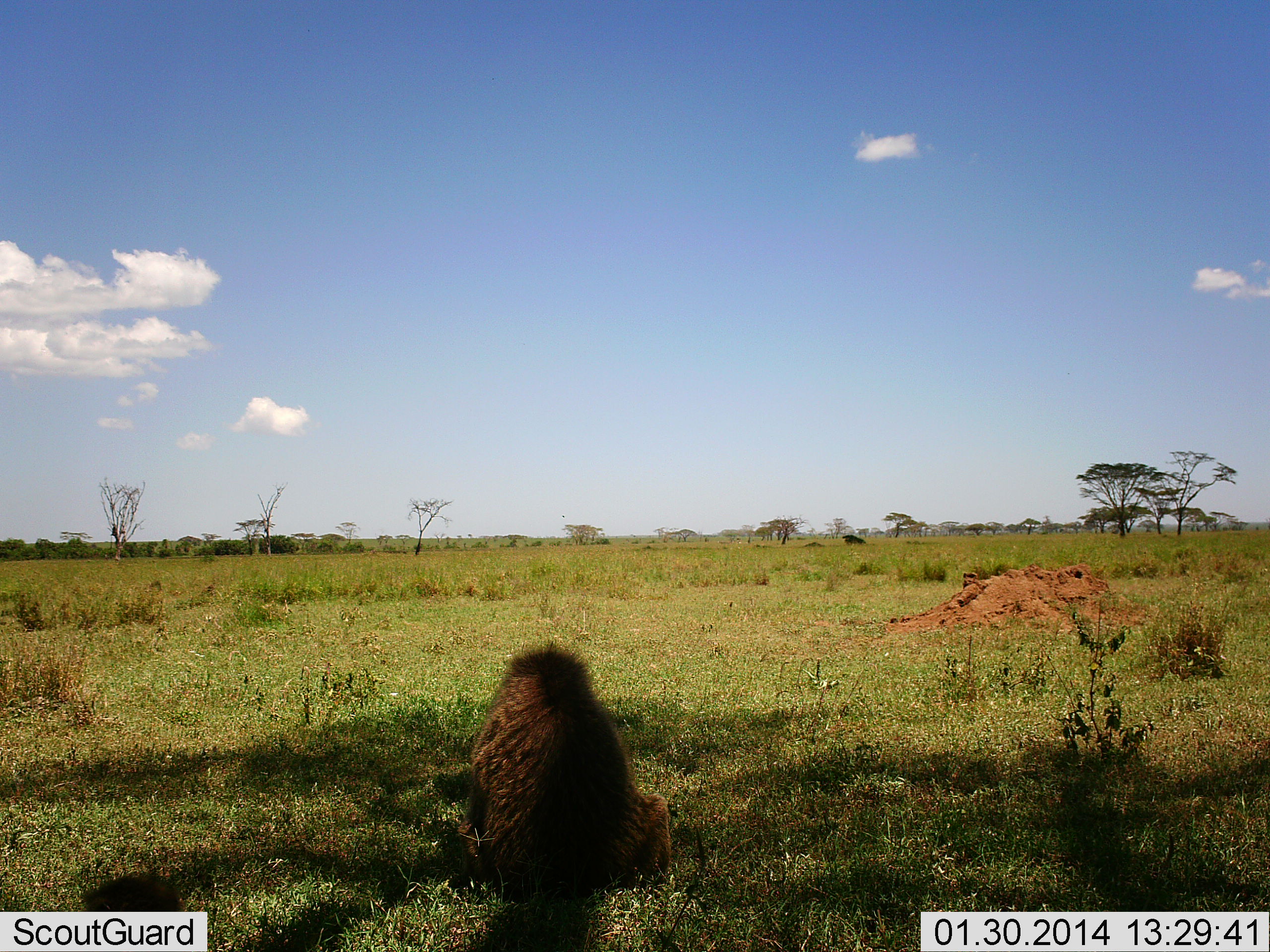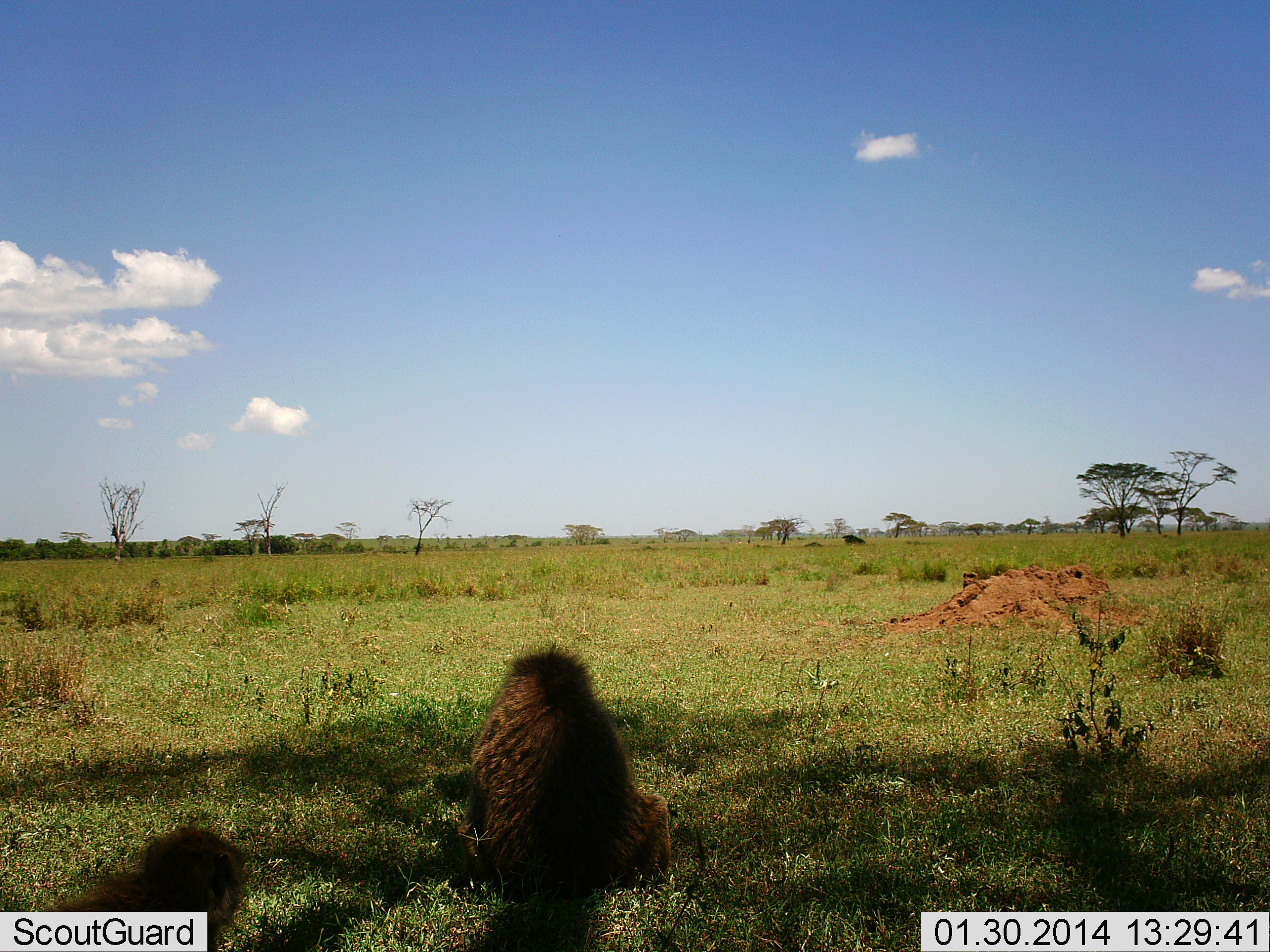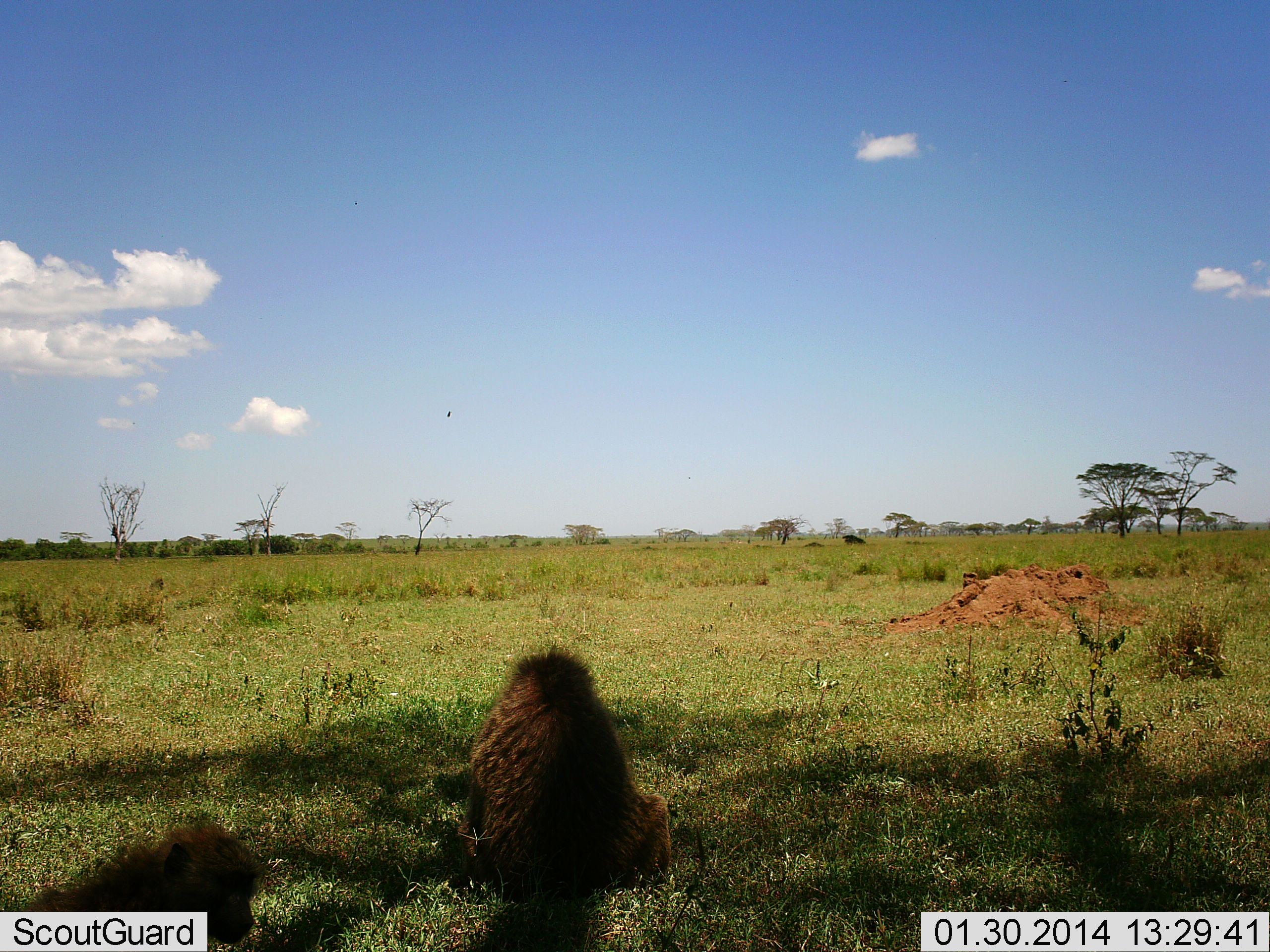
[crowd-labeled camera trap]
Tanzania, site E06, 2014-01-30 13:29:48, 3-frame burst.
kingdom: Animalia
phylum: Chordata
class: Mammalia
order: Primates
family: Cercopithecidae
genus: Papio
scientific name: Papio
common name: baboon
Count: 2.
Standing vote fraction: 20%.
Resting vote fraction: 80%.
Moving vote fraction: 20%.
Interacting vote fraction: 0%.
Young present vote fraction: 10%.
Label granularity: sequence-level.